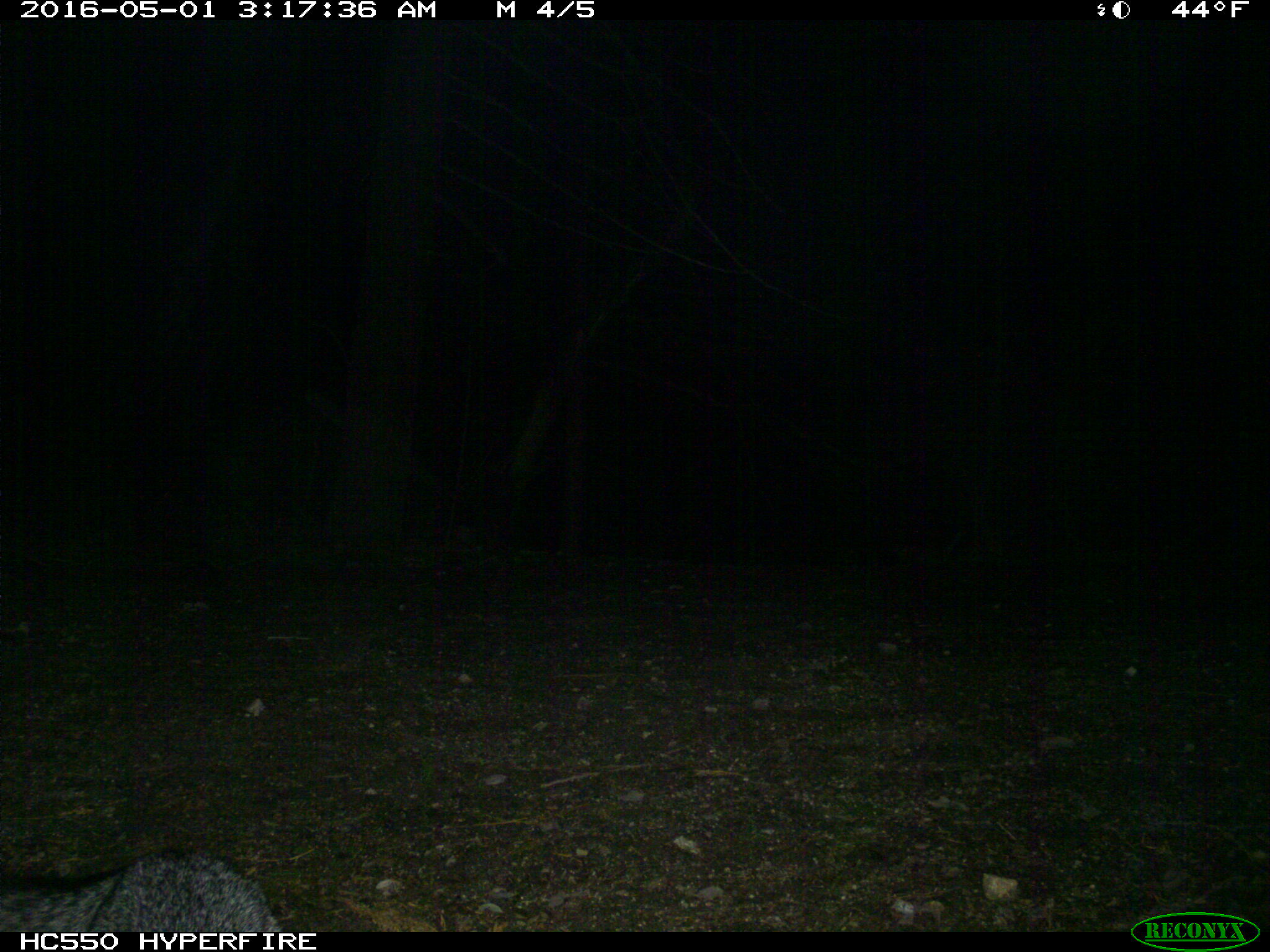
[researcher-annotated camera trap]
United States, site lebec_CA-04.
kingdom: Animalia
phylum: Chordata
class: Mammalia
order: Carnivora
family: Canidae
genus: Urocyon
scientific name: Urocyon cinereoargenteus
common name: gray fox